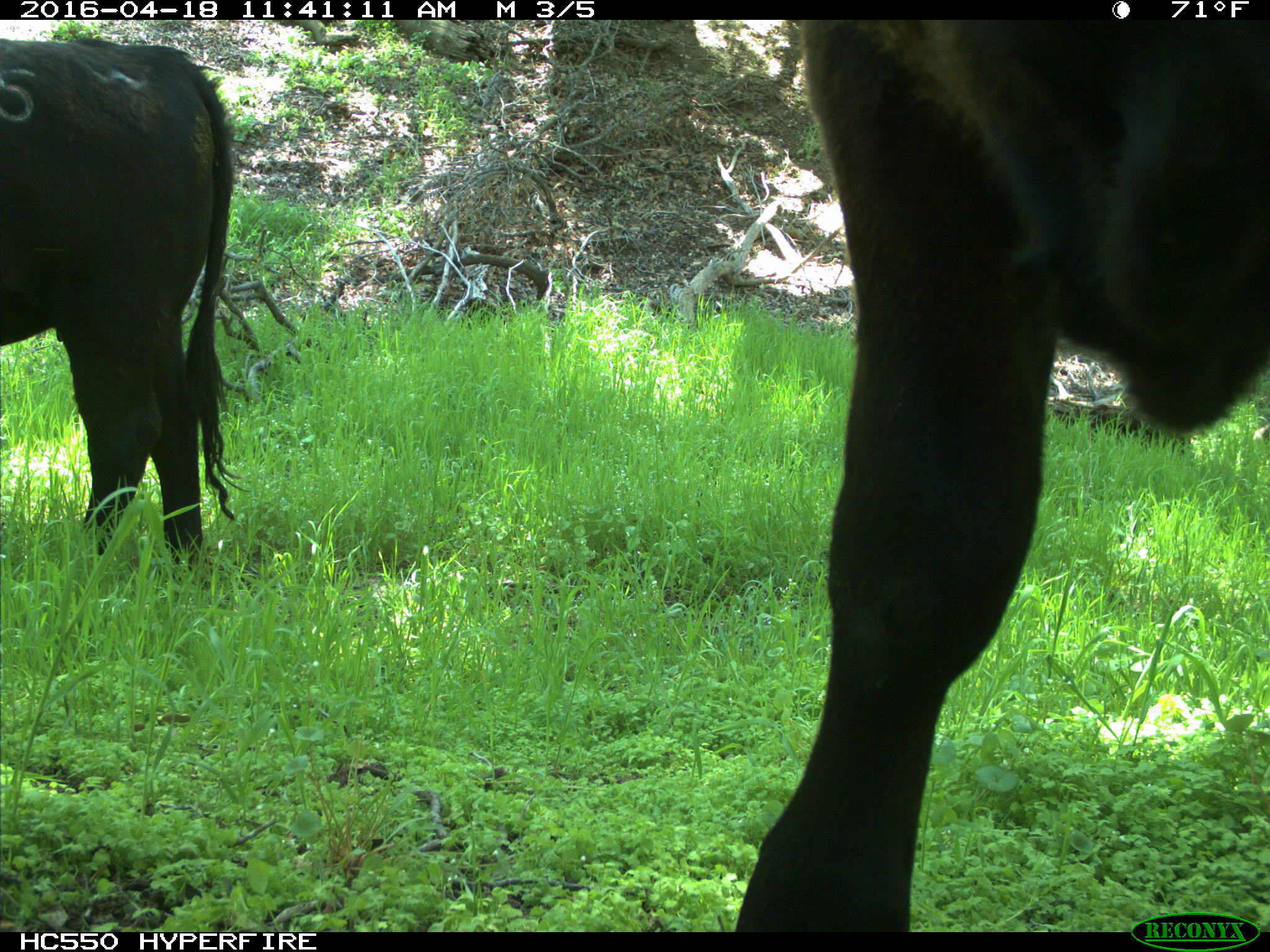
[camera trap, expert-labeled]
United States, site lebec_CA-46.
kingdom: Animalia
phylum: Chordata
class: Mammalia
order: Artiodactyla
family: Bovidae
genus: Bos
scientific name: Bos taurus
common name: domestic cow